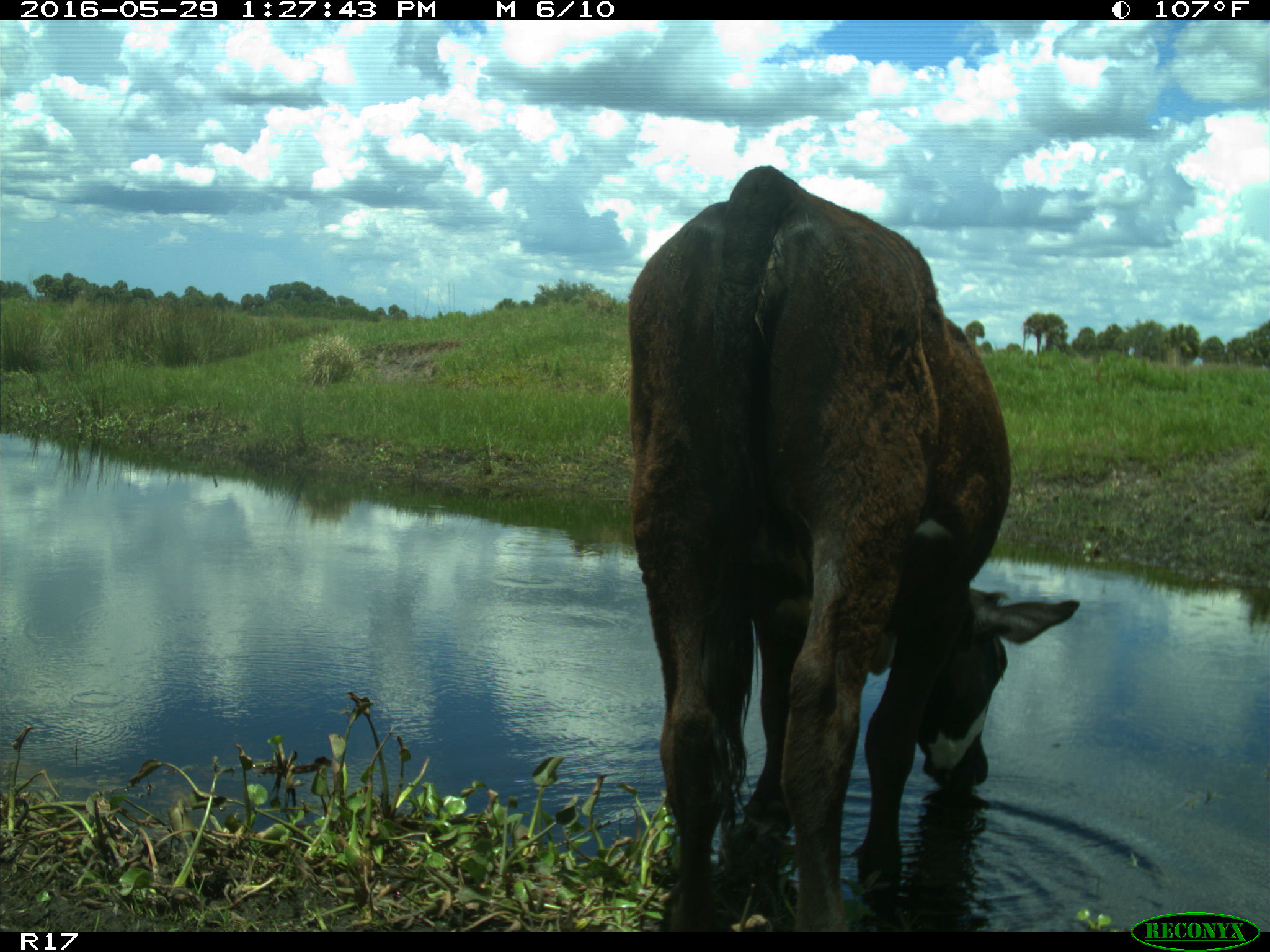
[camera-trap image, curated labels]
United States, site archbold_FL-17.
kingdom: Animalia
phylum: Chordata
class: Mammalia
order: Artiodactyla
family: Bovidae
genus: Bos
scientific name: Bos taurus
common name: domestic cow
Bos taurus (domestic cow).